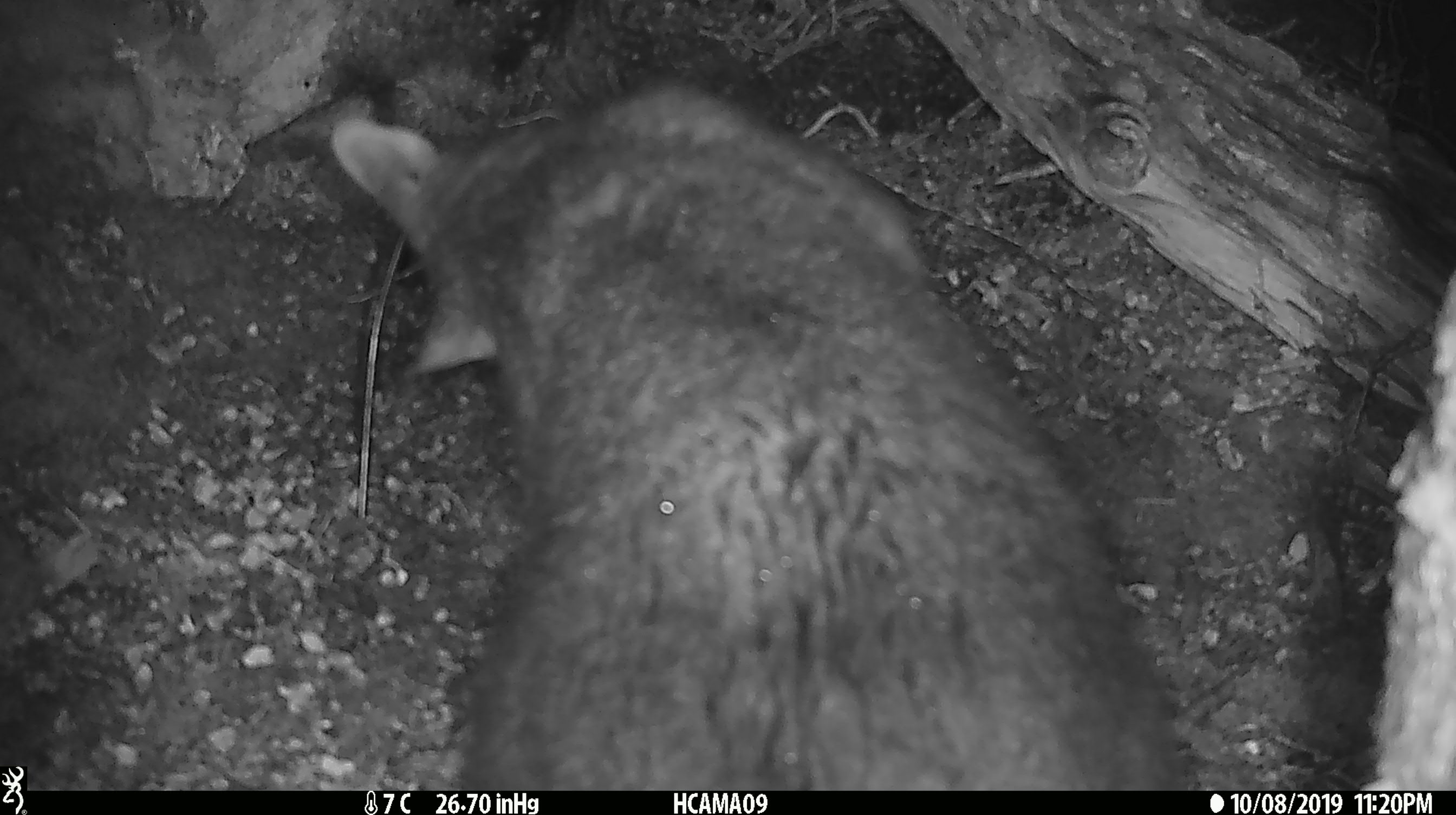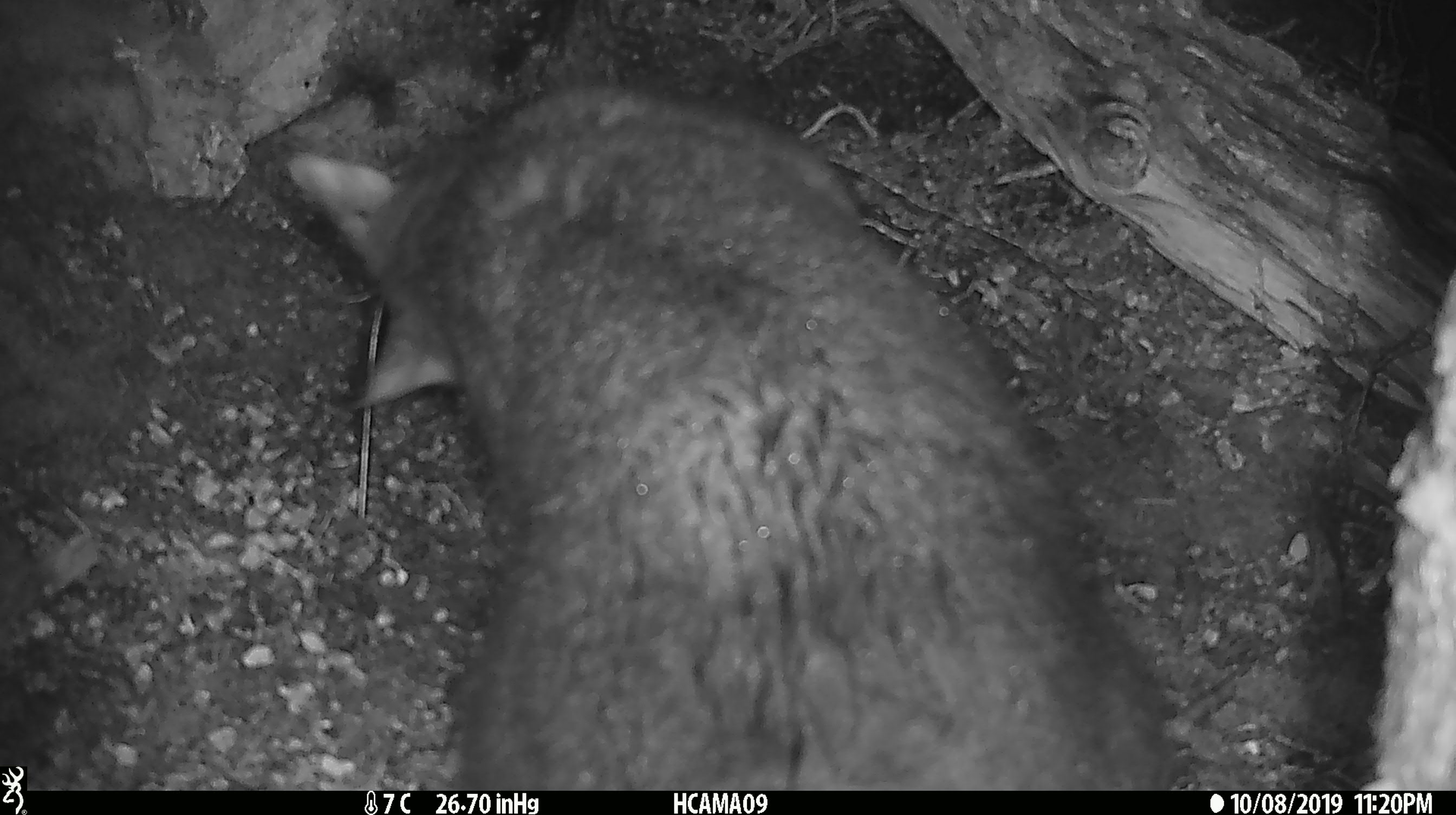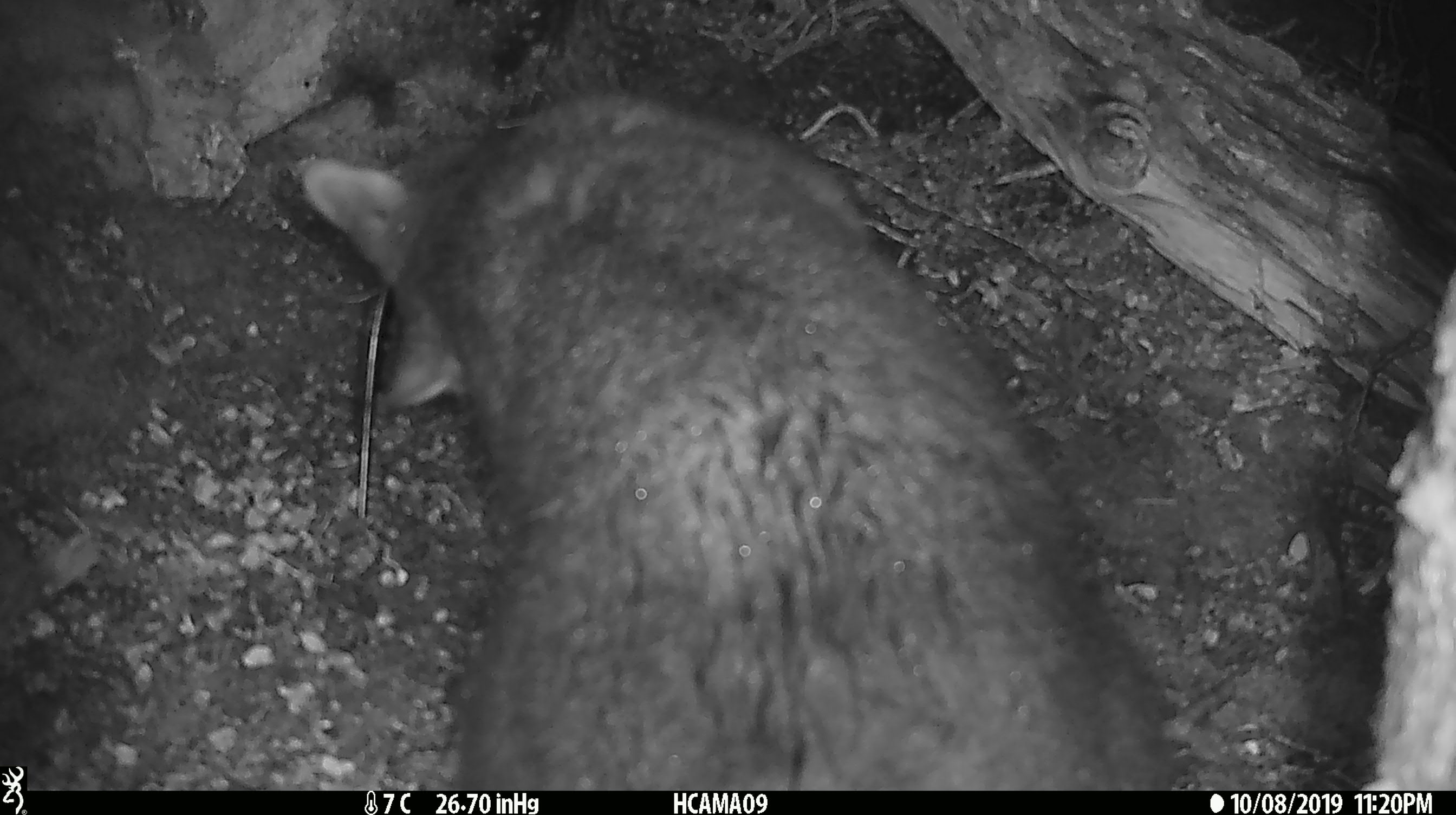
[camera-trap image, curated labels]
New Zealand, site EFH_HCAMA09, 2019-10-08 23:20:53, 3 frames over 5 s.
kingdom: Animalia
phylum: Chordata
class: Mammalia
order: Diprotodontia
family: Phalangeridae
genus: Trichosurus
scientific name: Trichosurus vulpecula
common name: common brushtail possum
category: possum